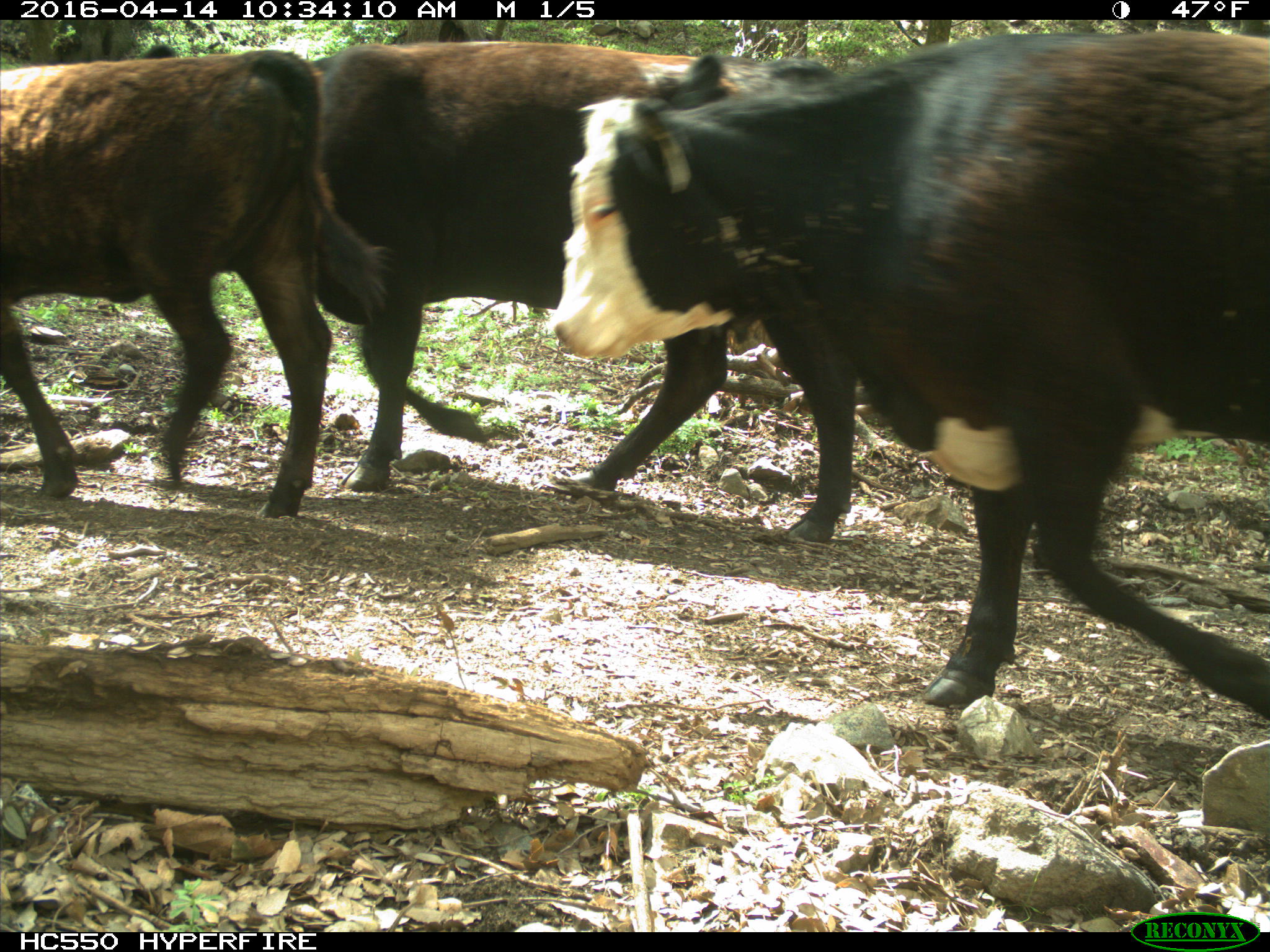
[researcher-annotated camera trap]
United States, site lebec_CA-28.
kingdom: Animalia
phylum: Chordata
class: Mammalia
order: Artiodactyla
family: Bovidae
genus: Bos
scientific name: Bos taurus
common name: domestic cow